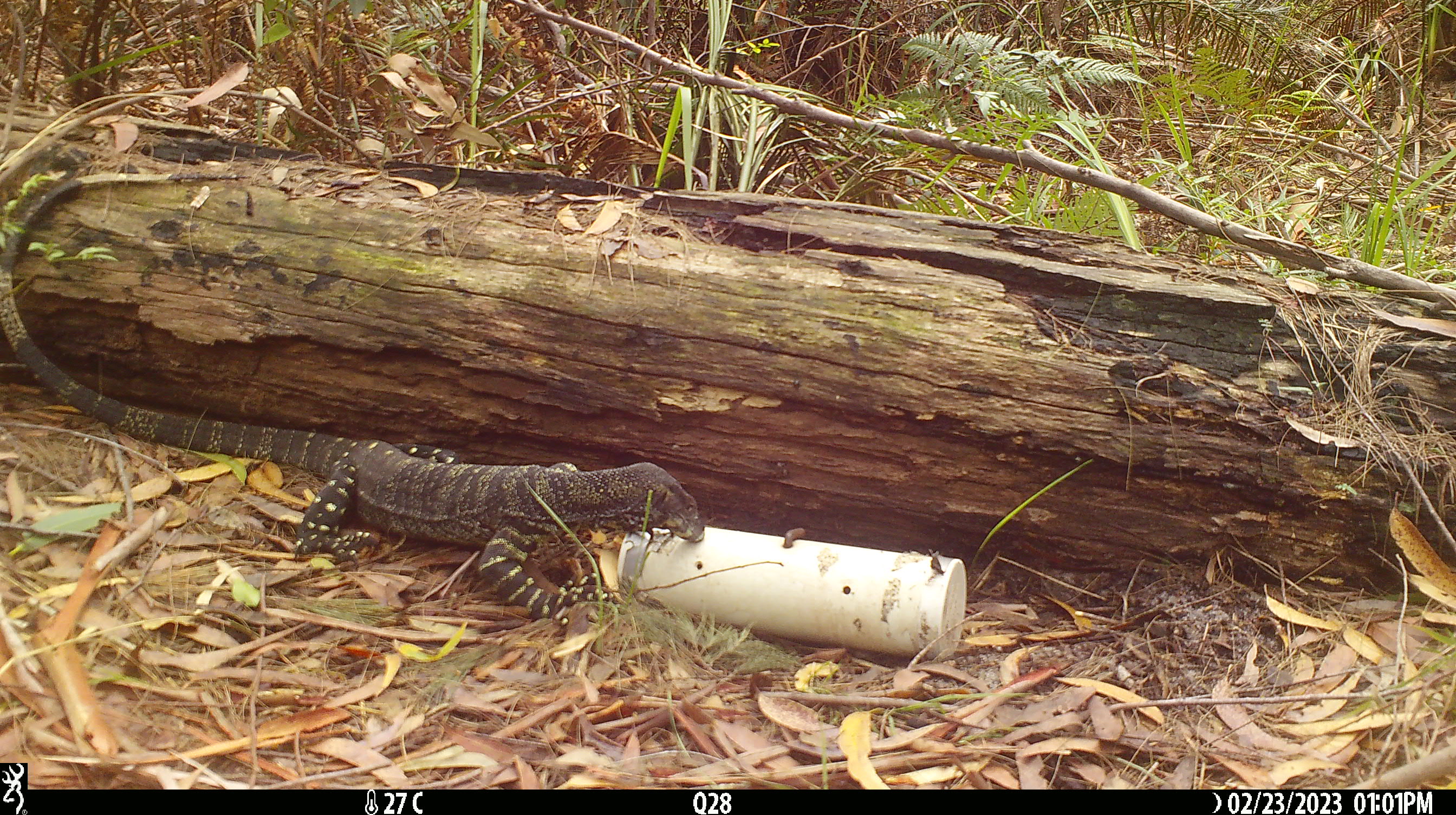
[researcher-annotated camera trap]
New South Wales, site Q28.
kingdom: Animalia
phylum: Chordata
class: Reptilia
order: Squamata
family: Varanidae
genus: Varanus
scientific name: Varanus varius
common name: lace monitor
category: goanna